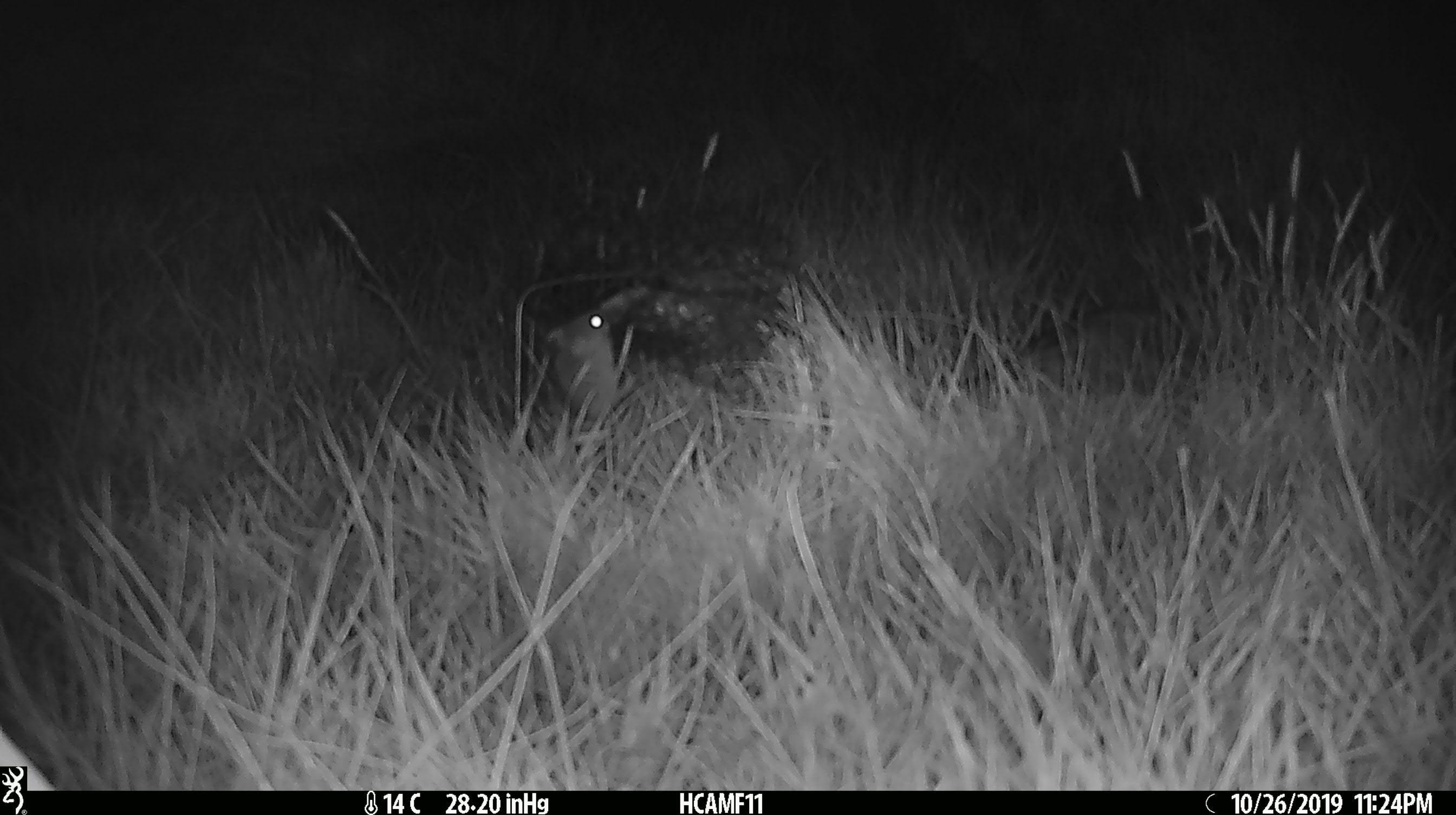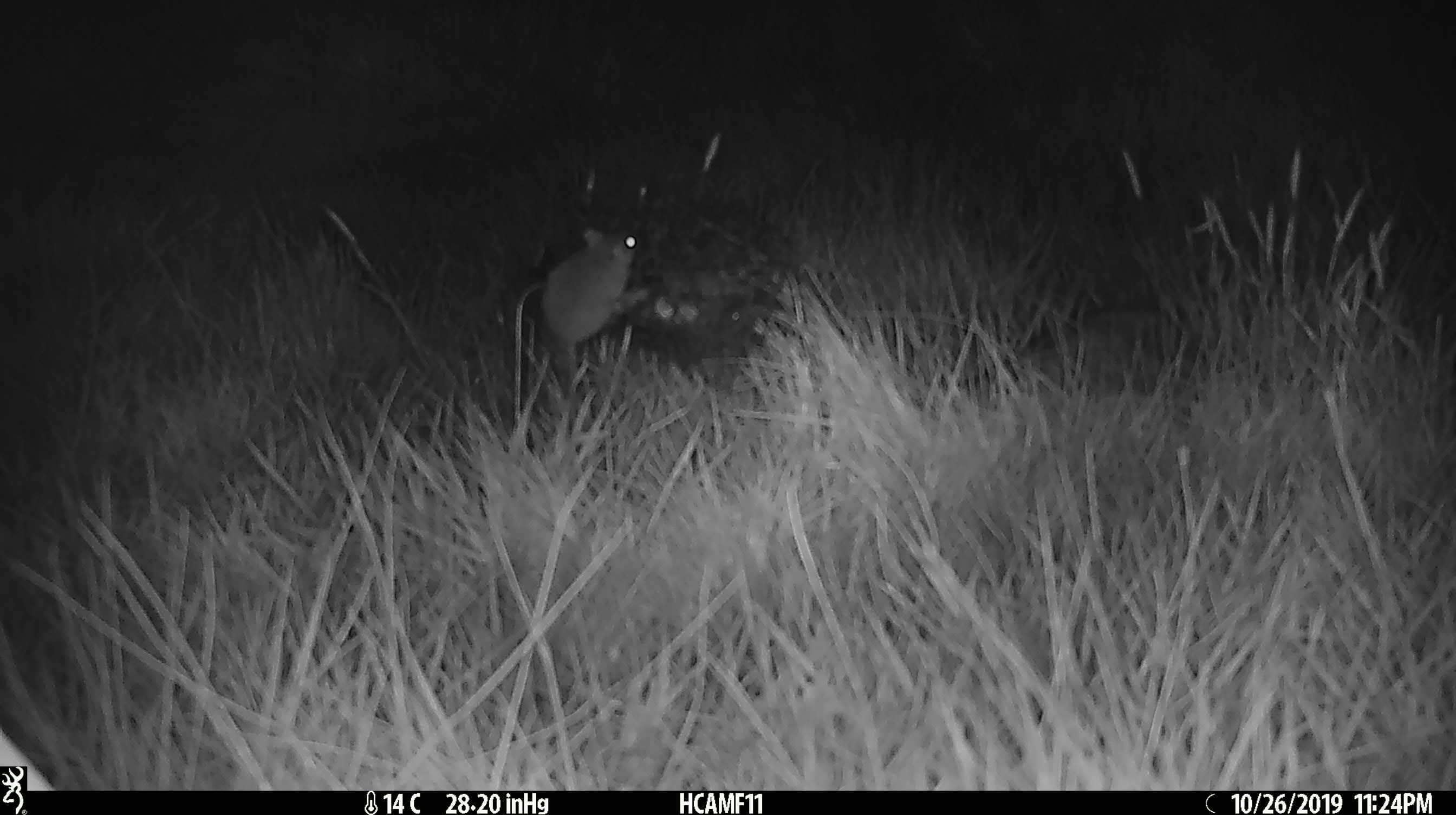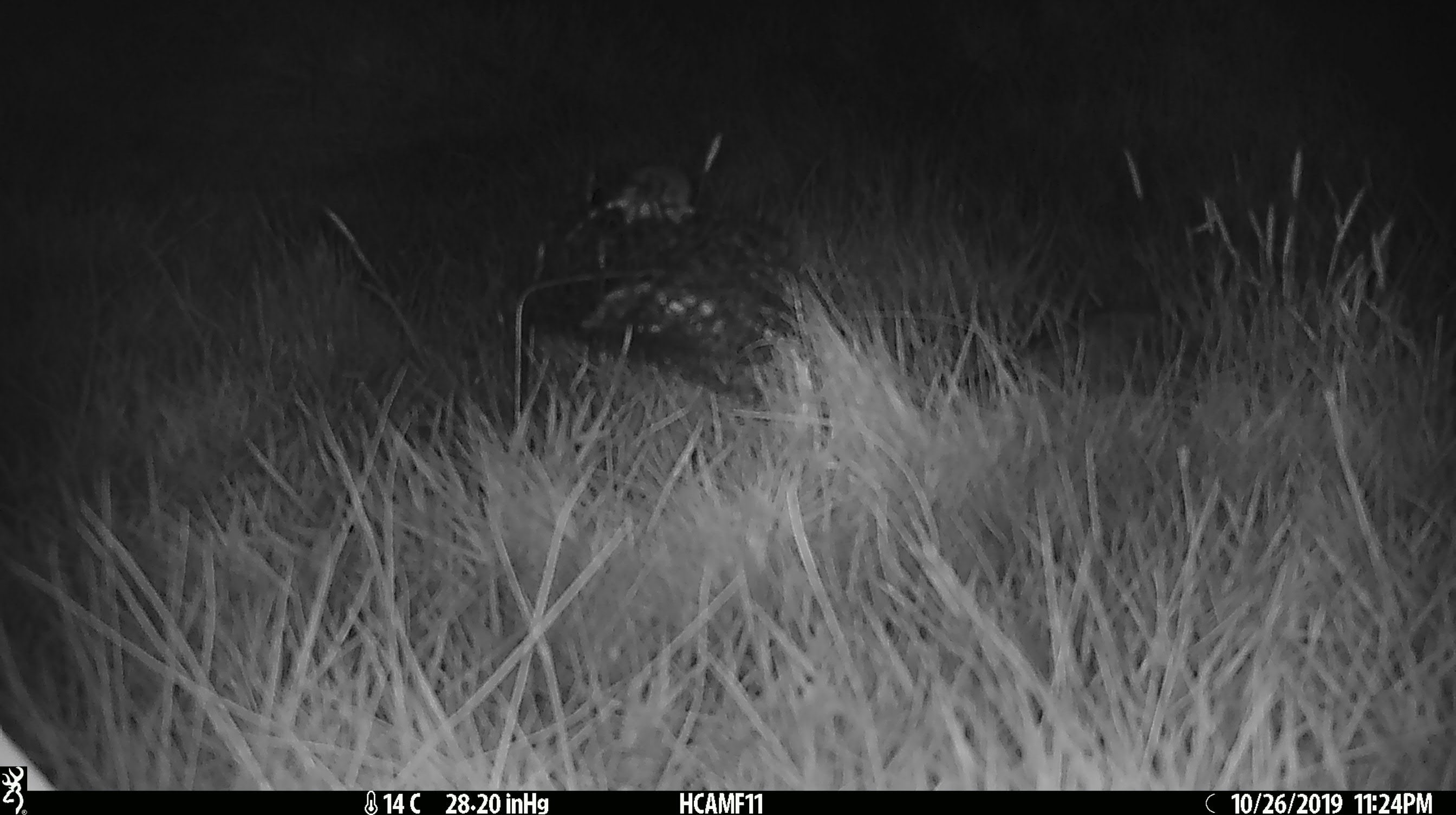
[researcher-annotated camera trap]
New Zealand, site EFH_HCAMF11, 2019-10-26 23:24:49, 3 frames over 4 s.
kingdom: Animalia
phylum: Chordata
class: Mammalia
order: Rodentia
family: Muridae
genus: Mus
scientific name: Mus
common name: mouse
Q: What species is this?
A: Mouse (Mus).